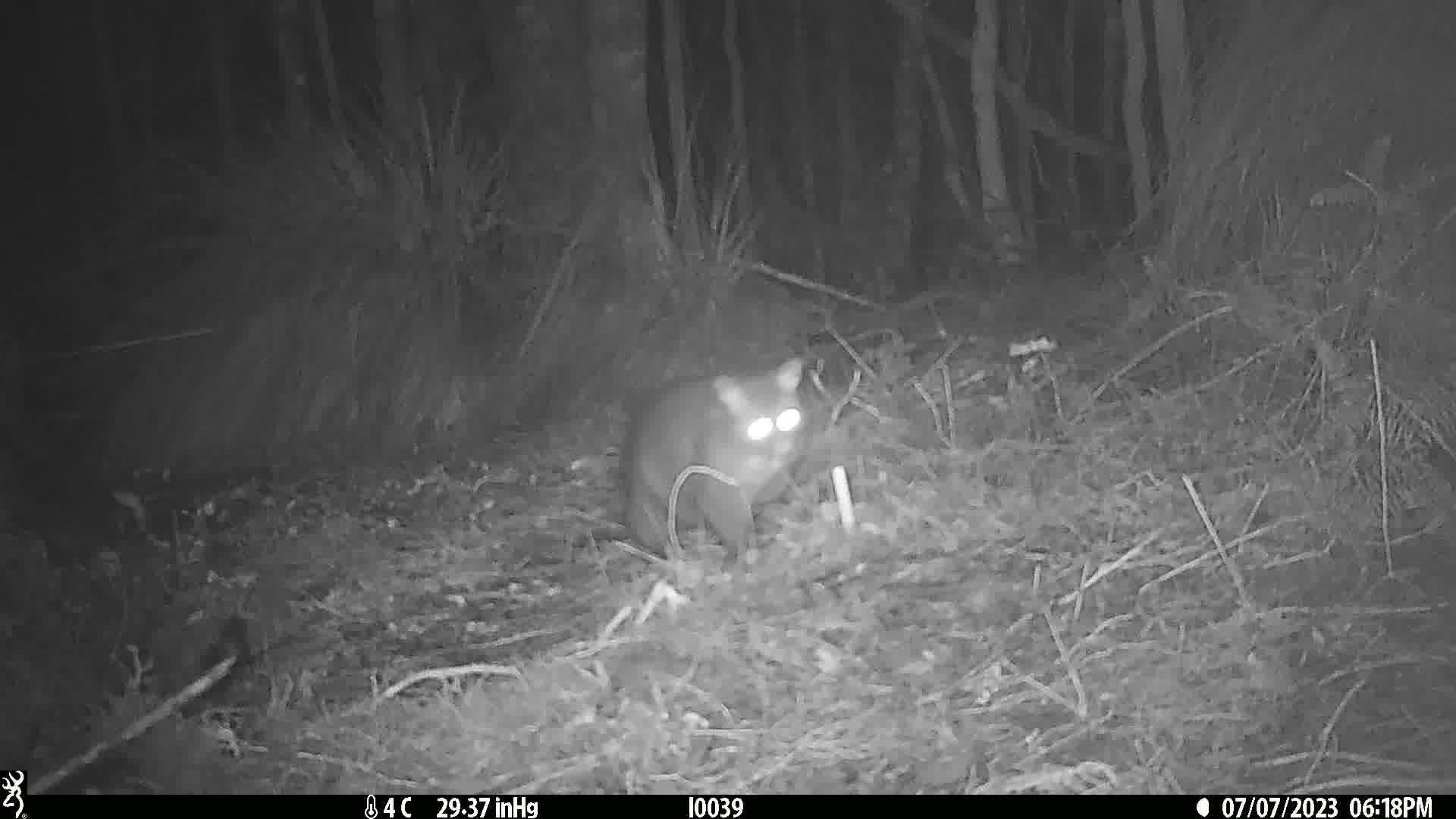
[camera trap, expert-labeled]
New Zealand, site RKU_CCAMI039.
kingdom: Animalia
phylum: Chordata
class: Mammalia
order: Diprotodontia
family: Phalangeridae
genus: Trichosurus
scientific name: Trichosurus vulpecula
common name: common brushtail possum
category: possum